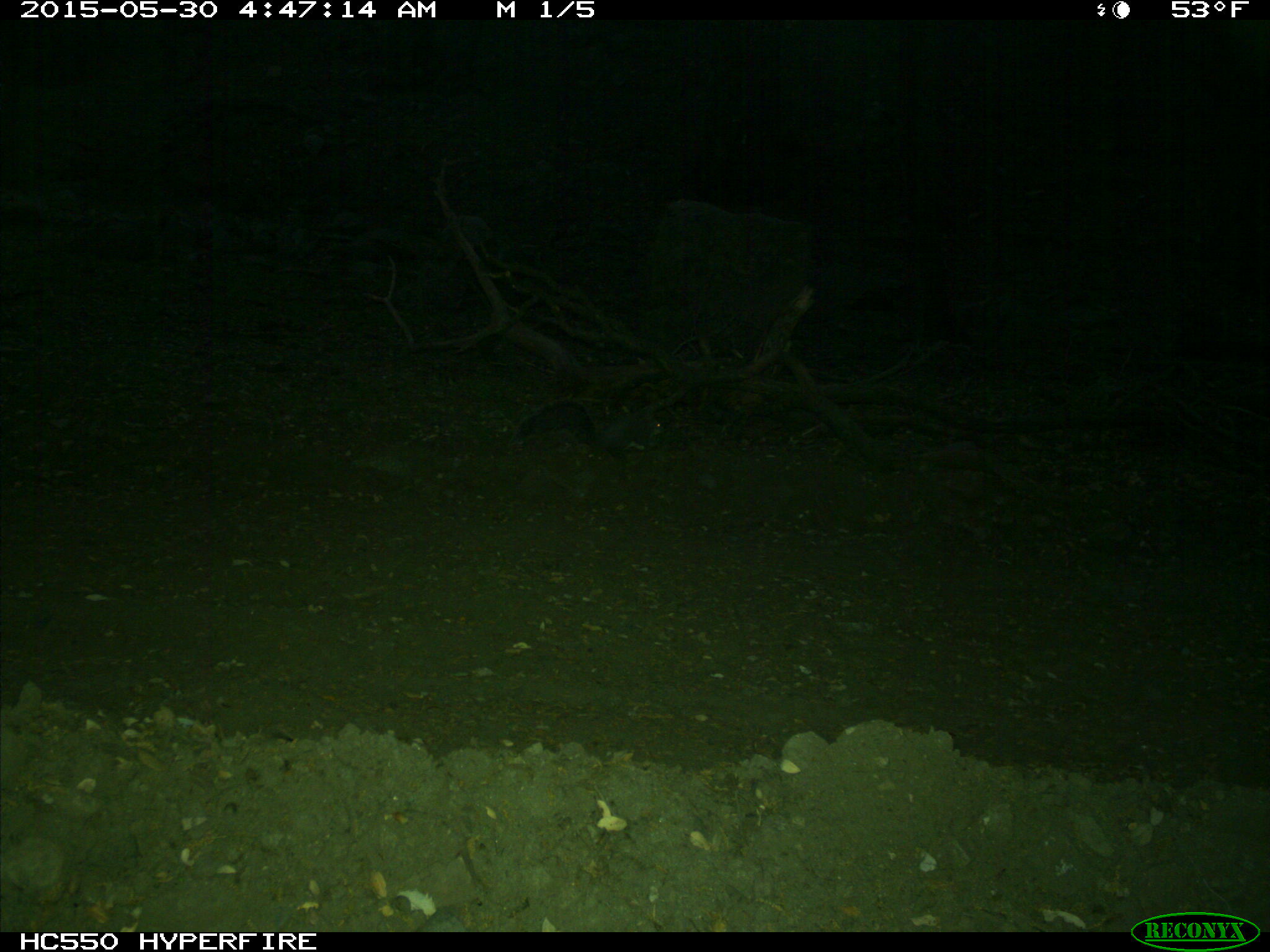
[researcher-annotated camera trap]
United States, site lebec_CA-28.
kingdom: Animalia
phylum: Chordata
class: Mammalia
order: Rodentia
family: Sciuridae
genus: Sciurus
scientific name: Sciurus carolinensis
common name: eastern gray squirrel